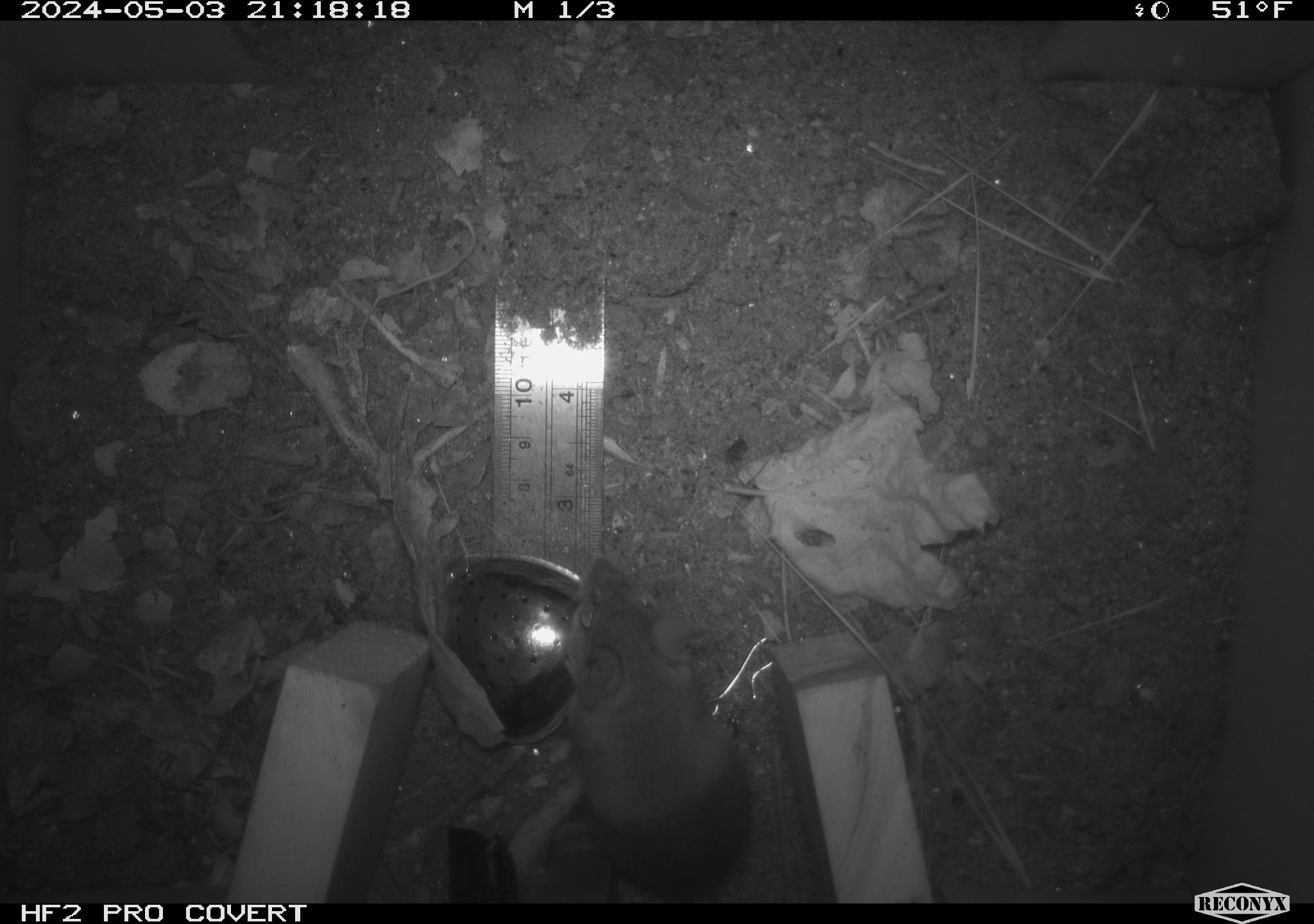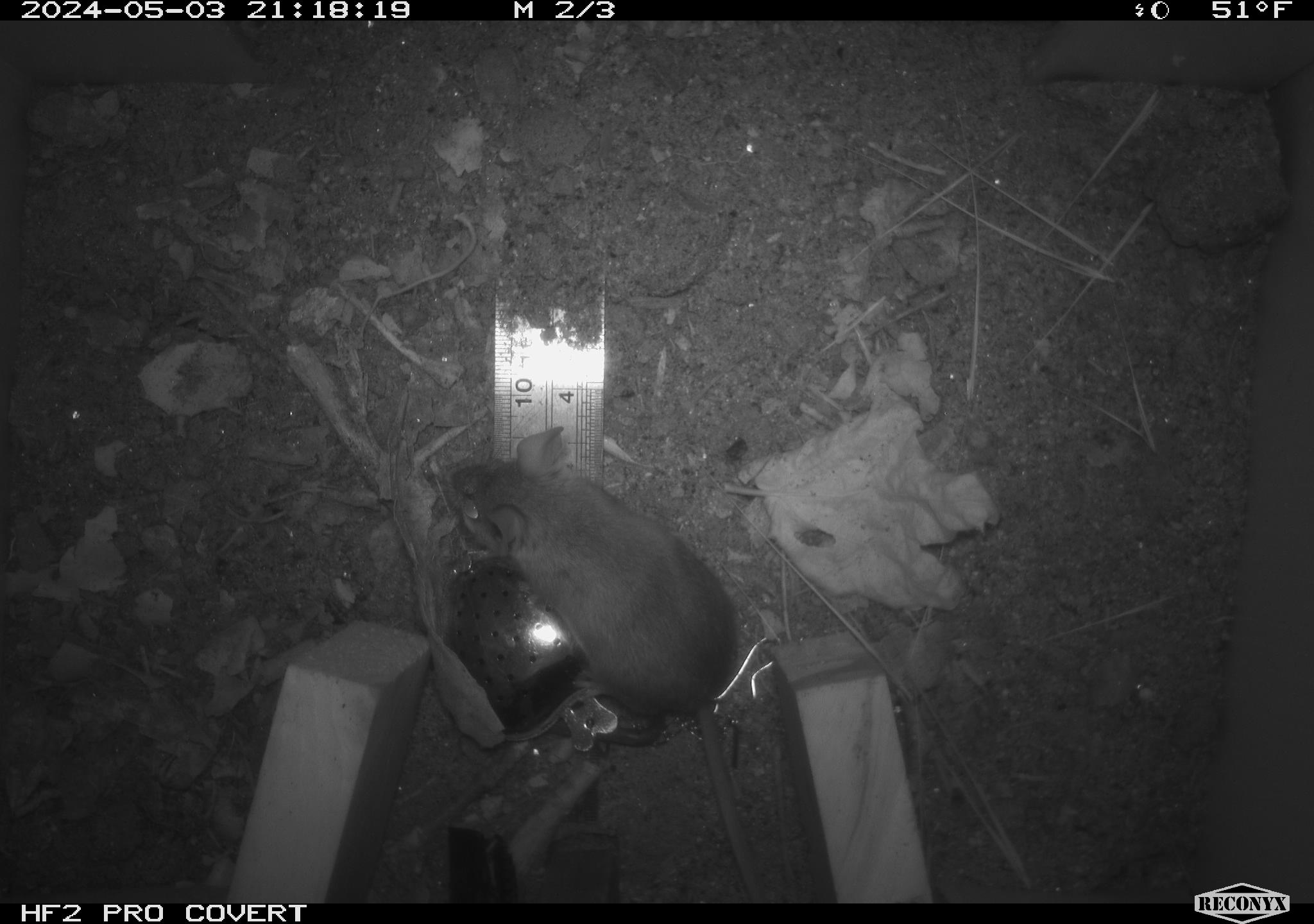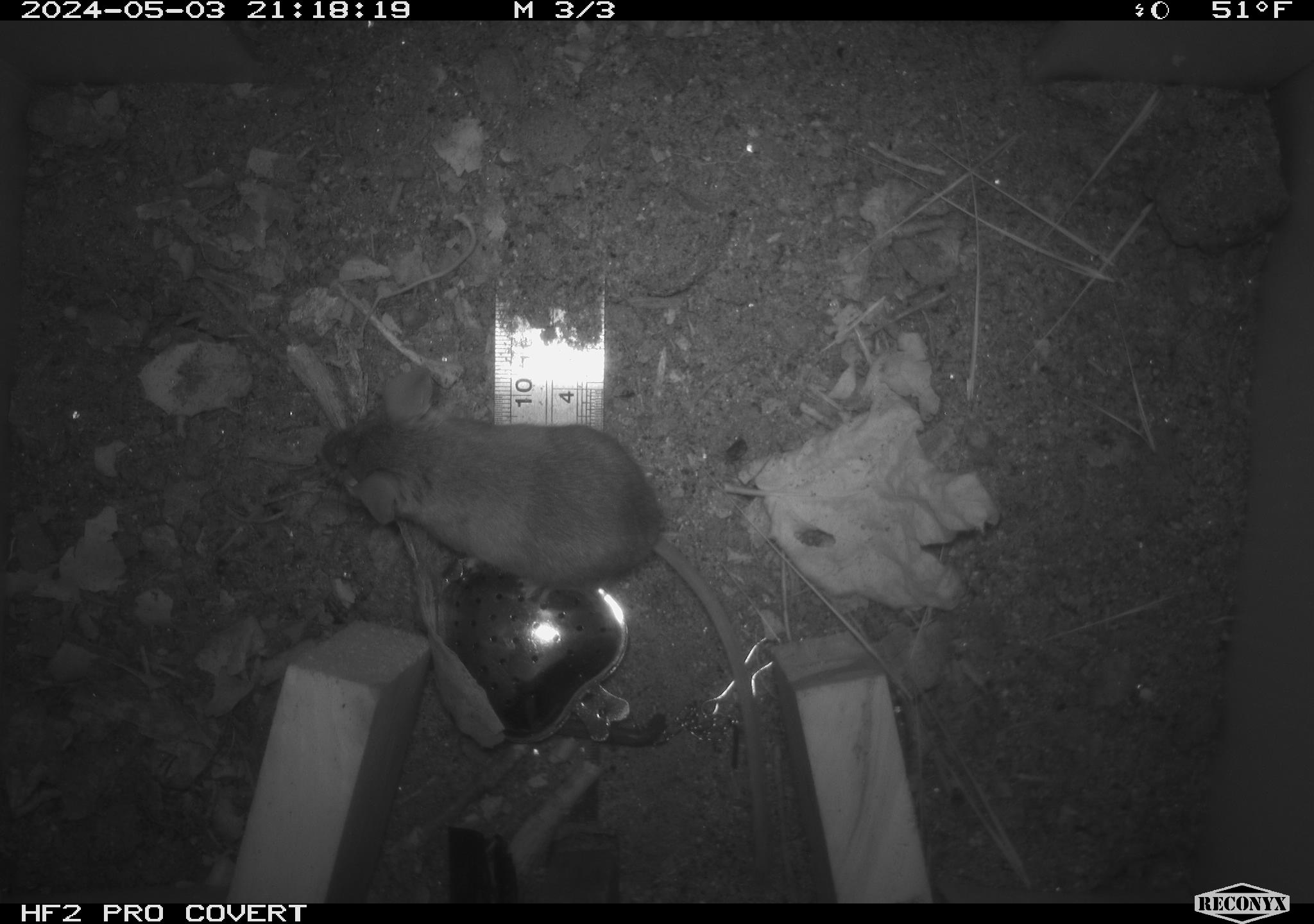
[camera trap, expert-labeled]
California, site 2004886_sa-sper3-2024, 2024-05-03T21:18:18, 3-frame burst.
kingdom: Animalia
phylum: Chordata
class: Mammalia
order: Rodentia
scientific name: Rodentia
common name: mouse species